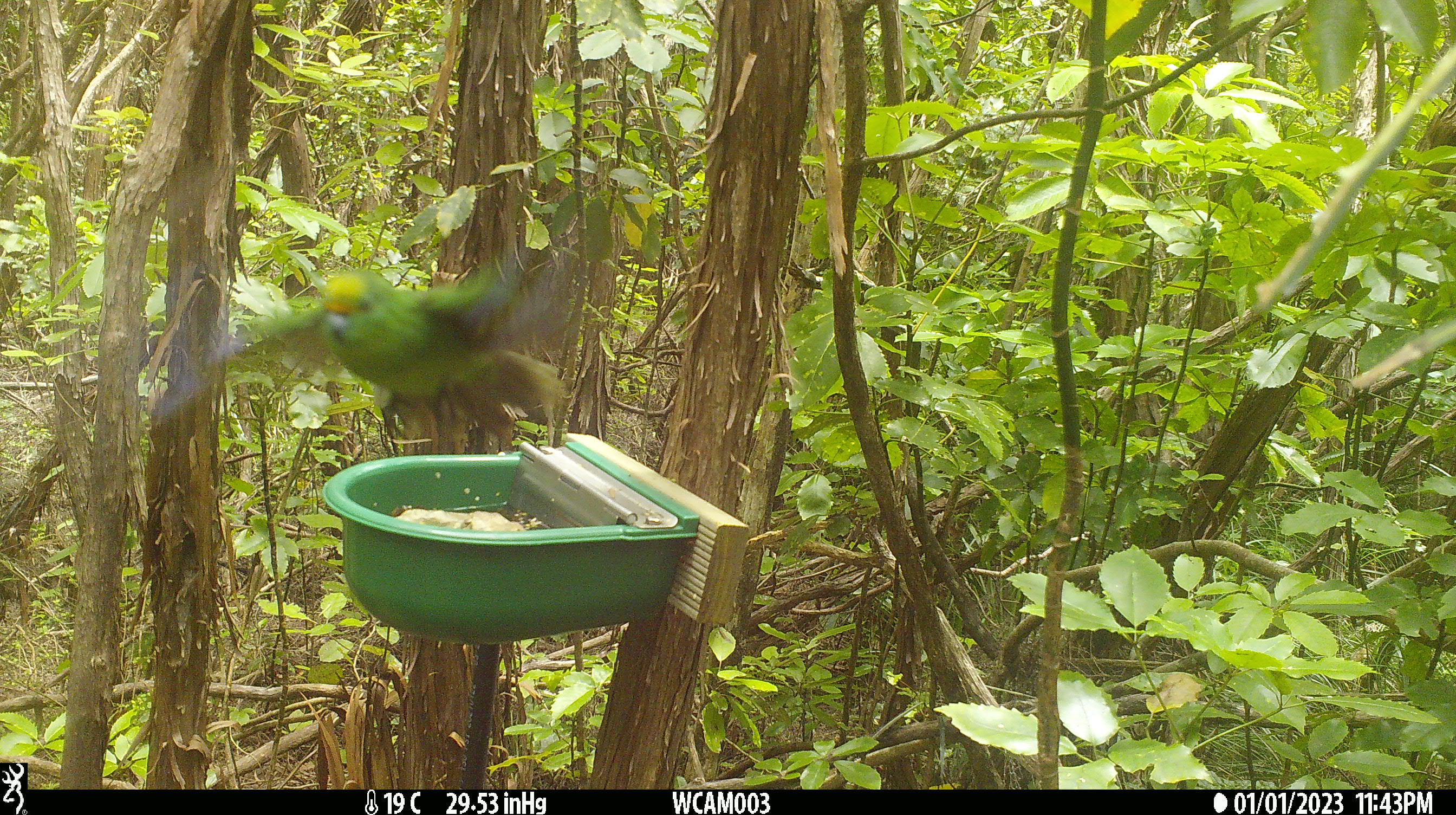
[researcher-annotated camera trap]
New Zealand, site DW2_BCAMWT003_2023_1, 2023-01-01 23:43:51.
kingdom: Animalia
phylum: Chordata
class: Aves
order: Psittaciformes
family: Psittaculidae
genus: Cyanoramphus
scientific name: Cyanoramphus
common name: parakeet